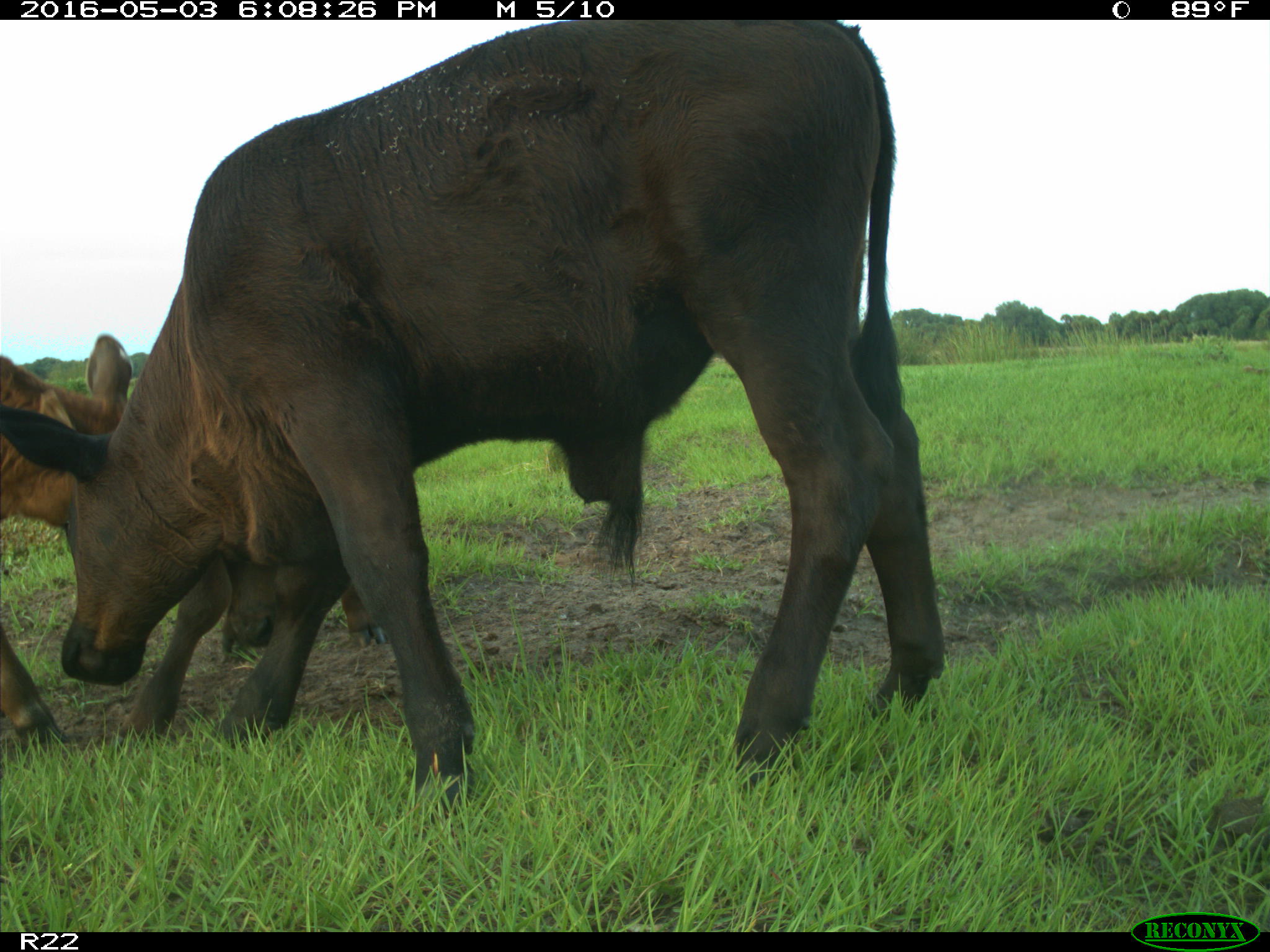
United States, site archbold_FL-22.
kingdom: Animalia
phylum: Chordata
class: Mammalia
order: Artiodactyla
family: Bovidae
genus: Bos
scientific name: Bos taurus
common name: domestic cow